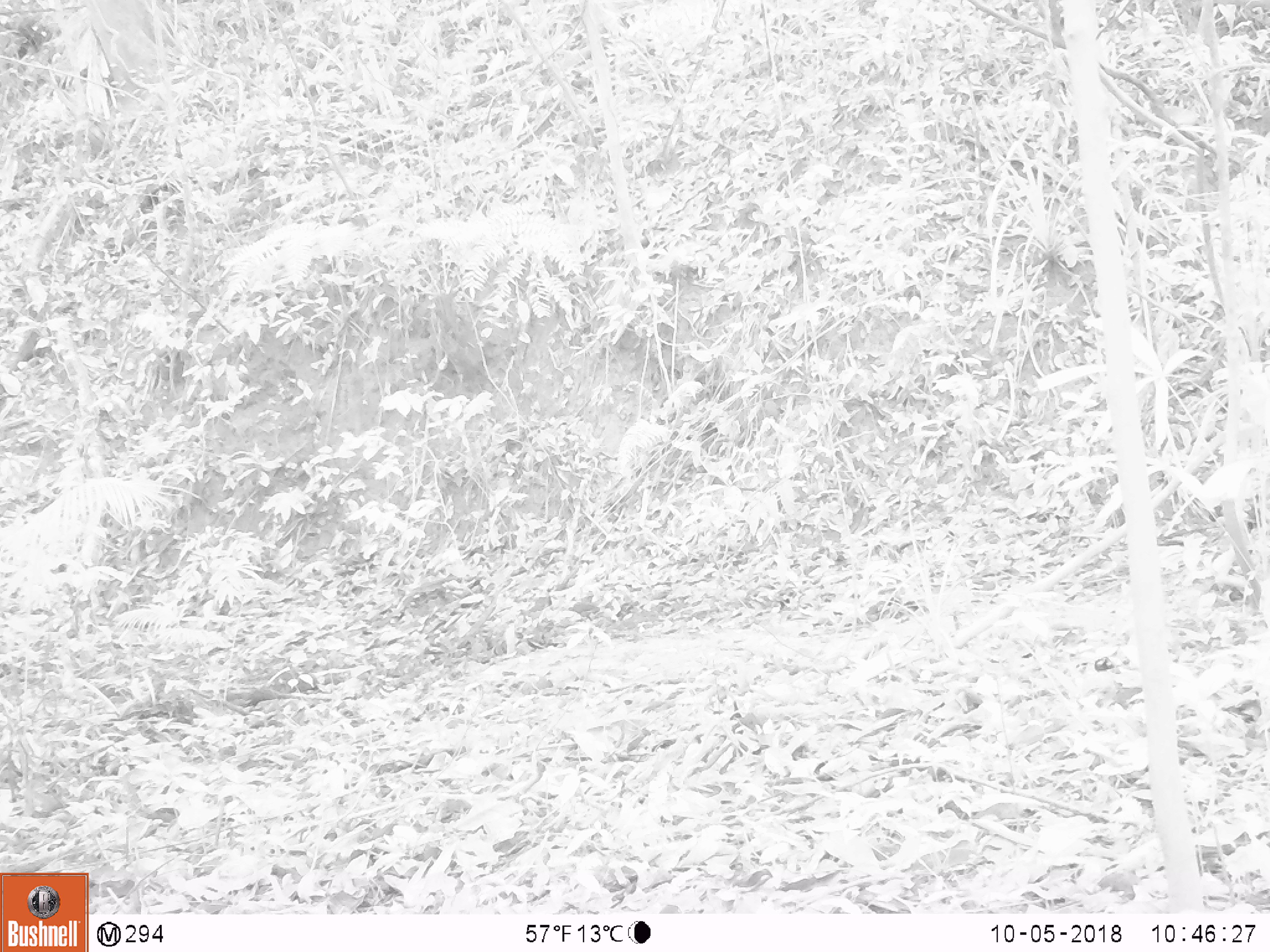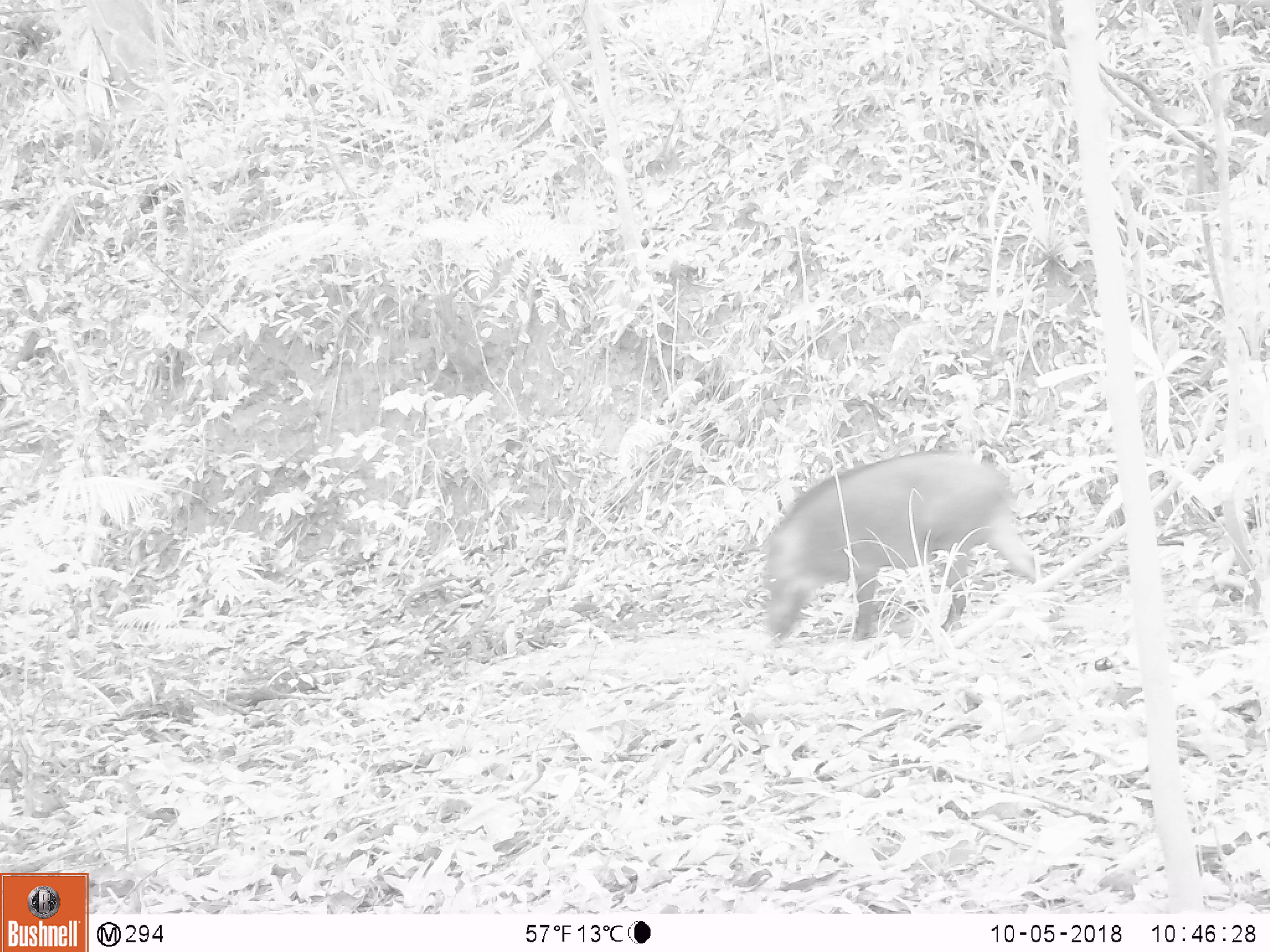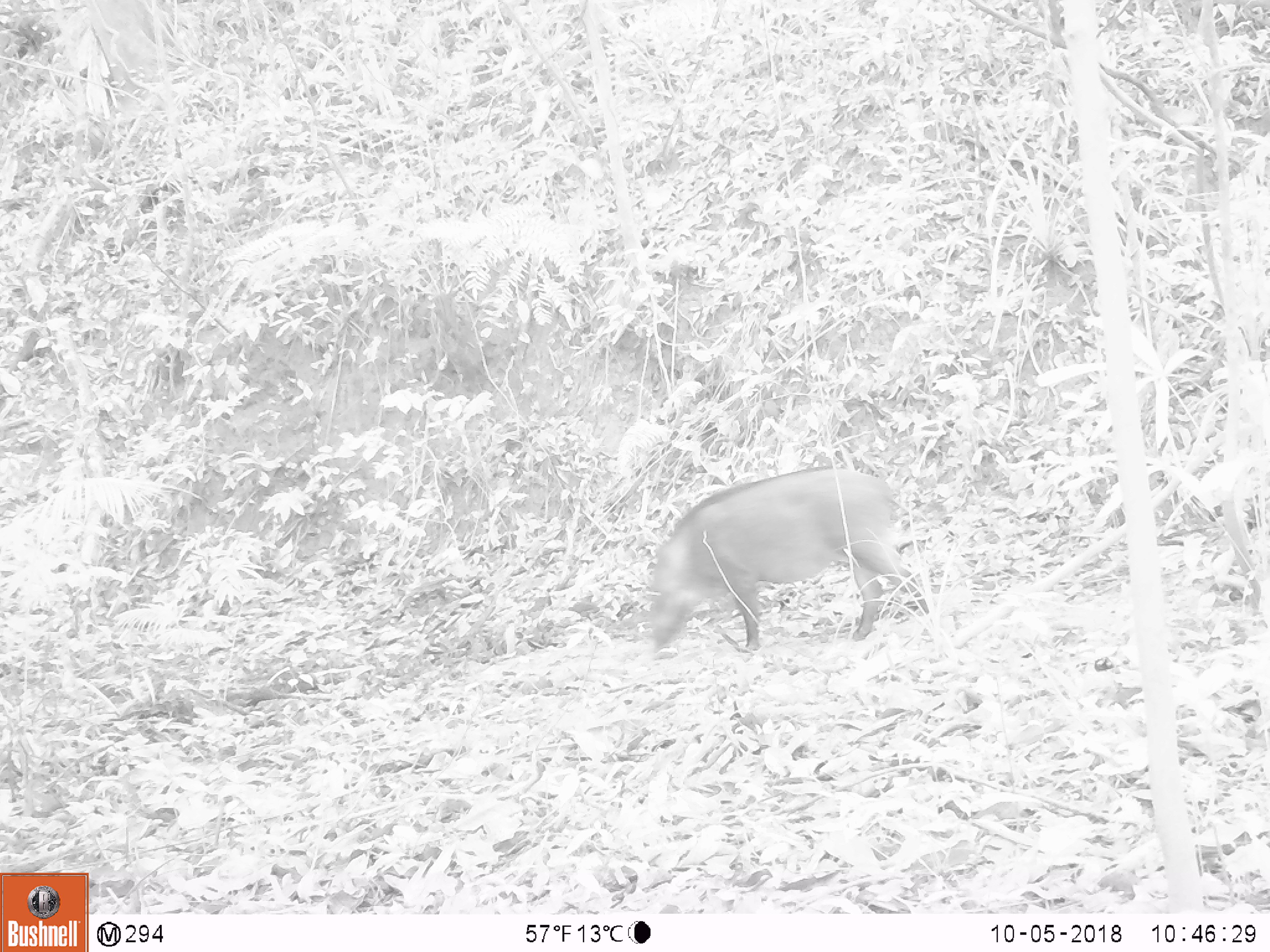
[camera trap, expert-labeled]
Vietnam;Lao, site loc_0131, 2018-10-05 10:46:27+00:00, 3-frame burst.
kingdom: Animalia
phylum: Chordata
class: Mammalia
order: Artiodactyla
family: Suidae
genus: Sus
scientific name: Sus scrofa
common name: eurasian wild pig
Eurasian wild pig (Sus scrofa). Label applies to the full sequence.